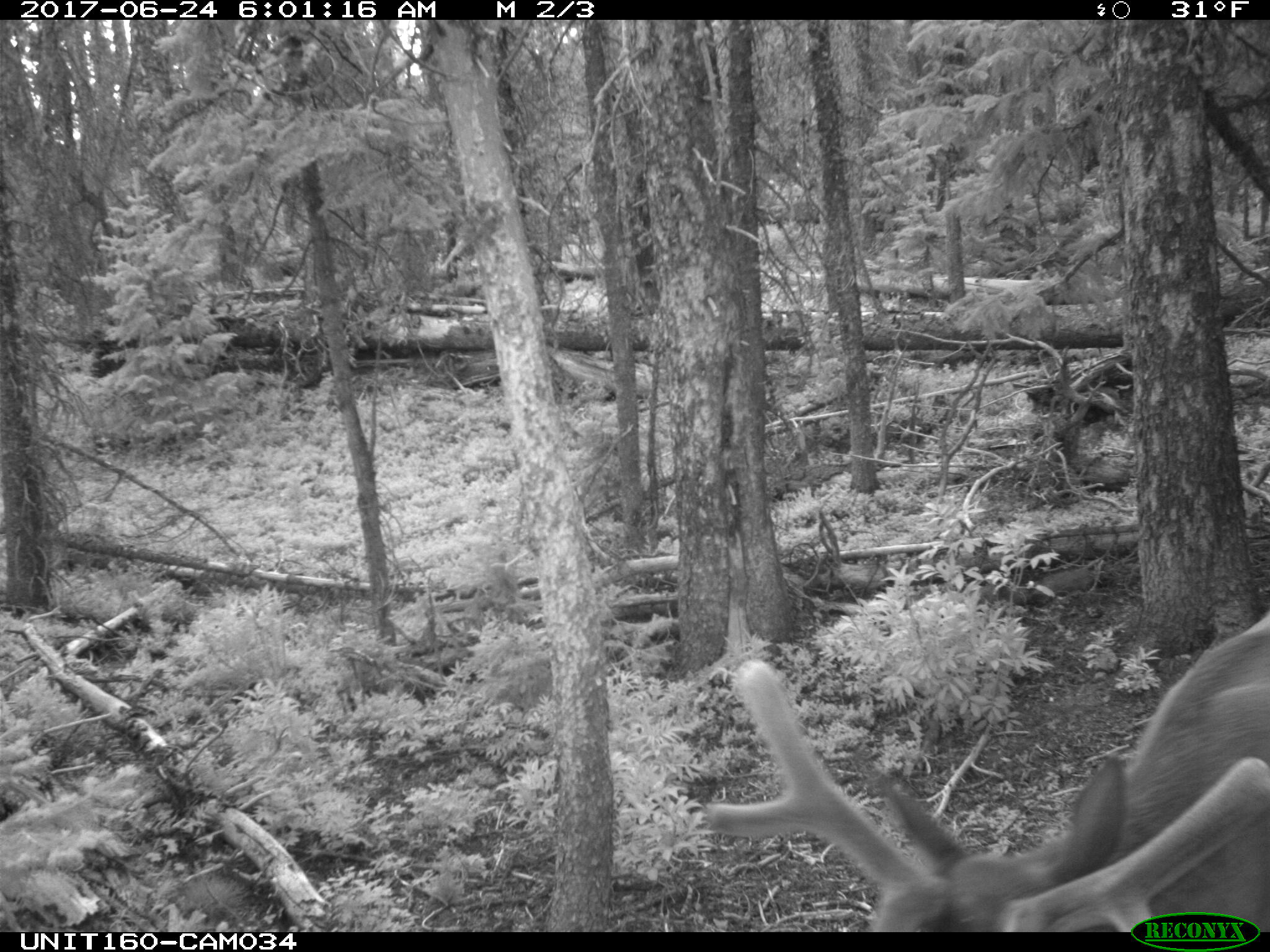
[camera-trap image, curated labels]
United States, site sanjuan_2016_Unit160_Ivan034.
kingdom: Animalia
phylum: Chordata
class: Mammalia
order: Artiodactyla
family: Cervidae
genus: Cervus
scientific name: Cervus elaphus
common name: red deer